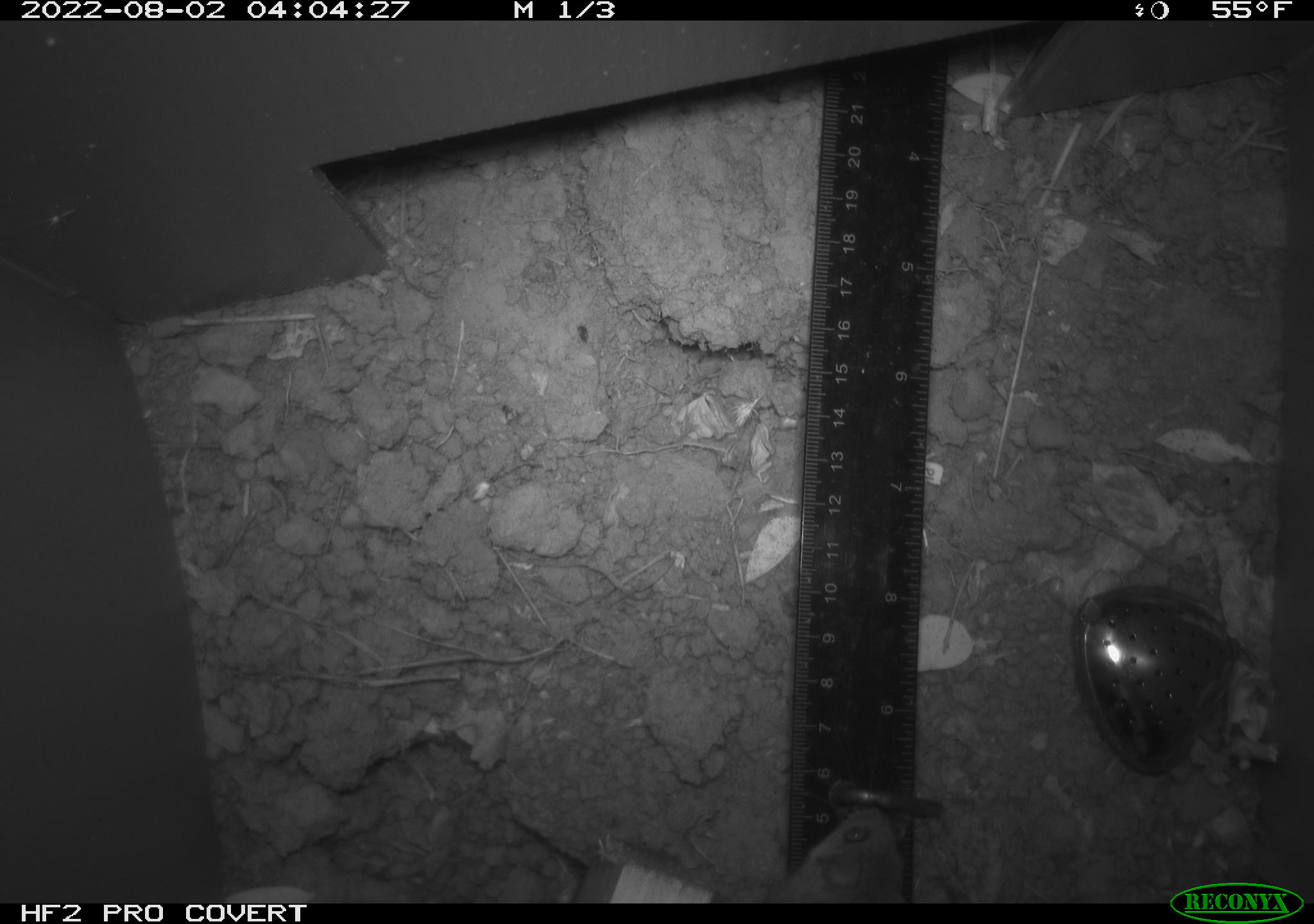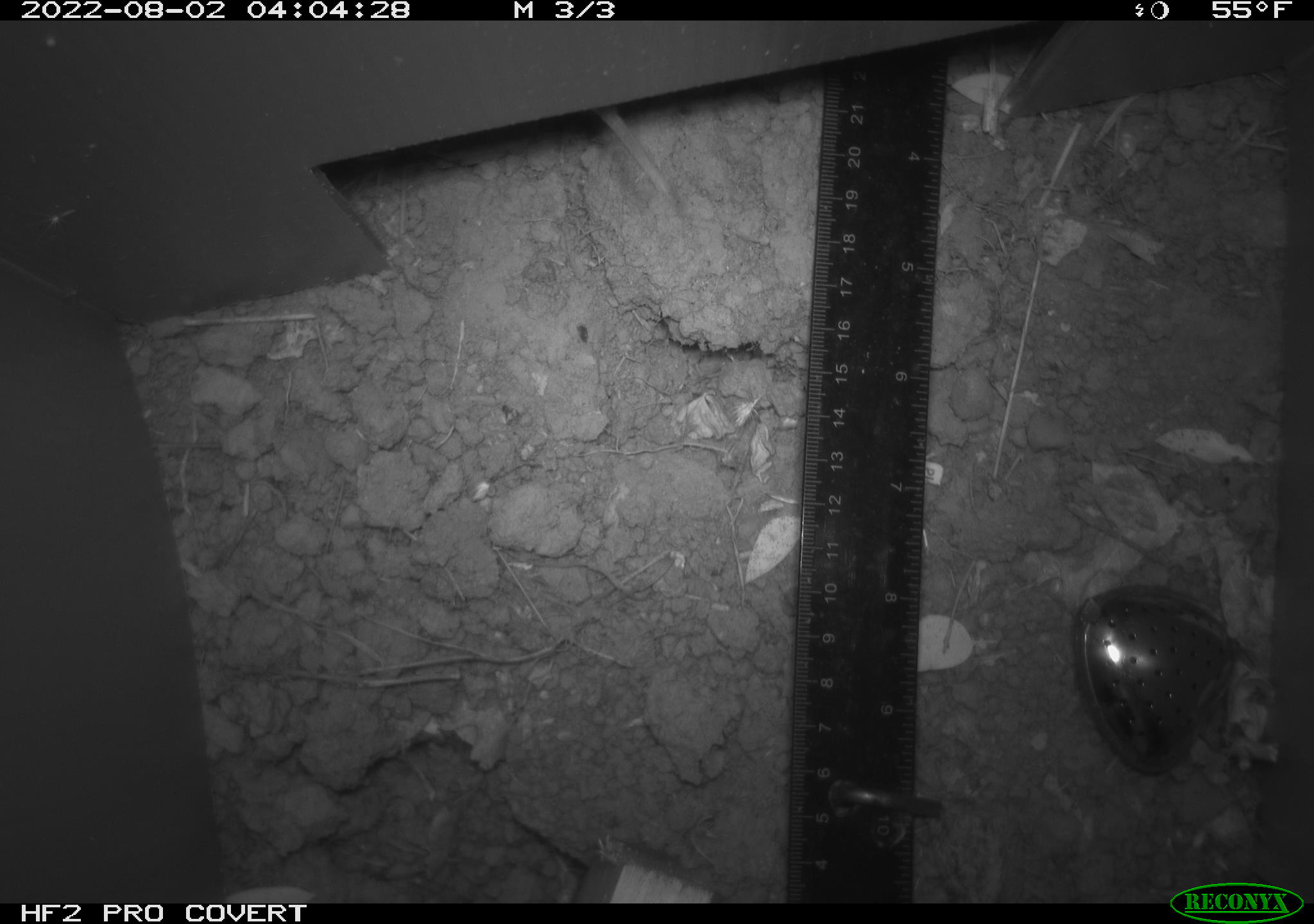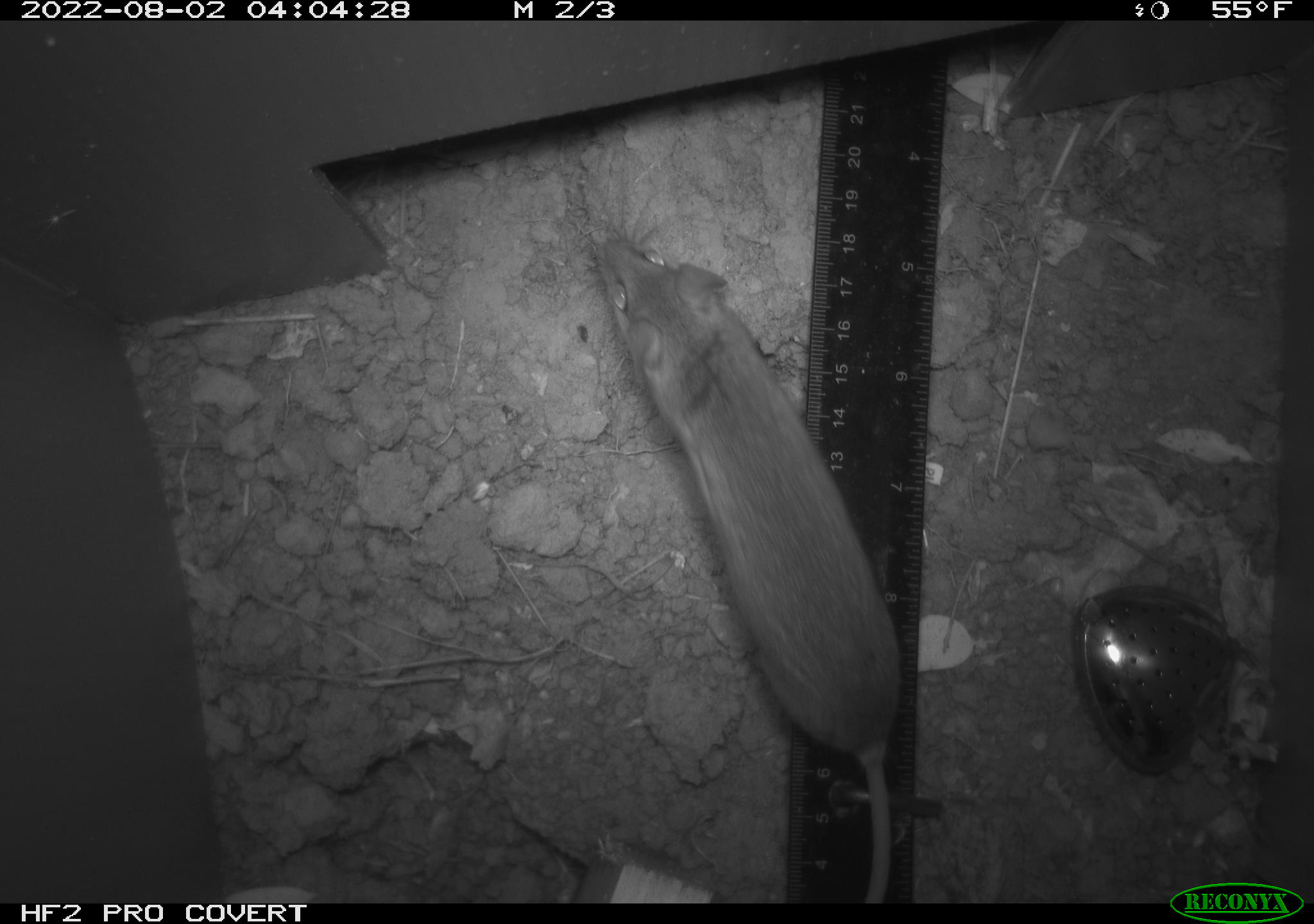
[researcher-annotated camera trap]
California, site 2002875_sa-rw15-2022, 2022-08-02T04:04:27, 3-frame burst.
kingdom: Animalia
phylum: Chordata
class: Mammalia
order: Rodentia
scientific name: Rodentia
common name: rodent